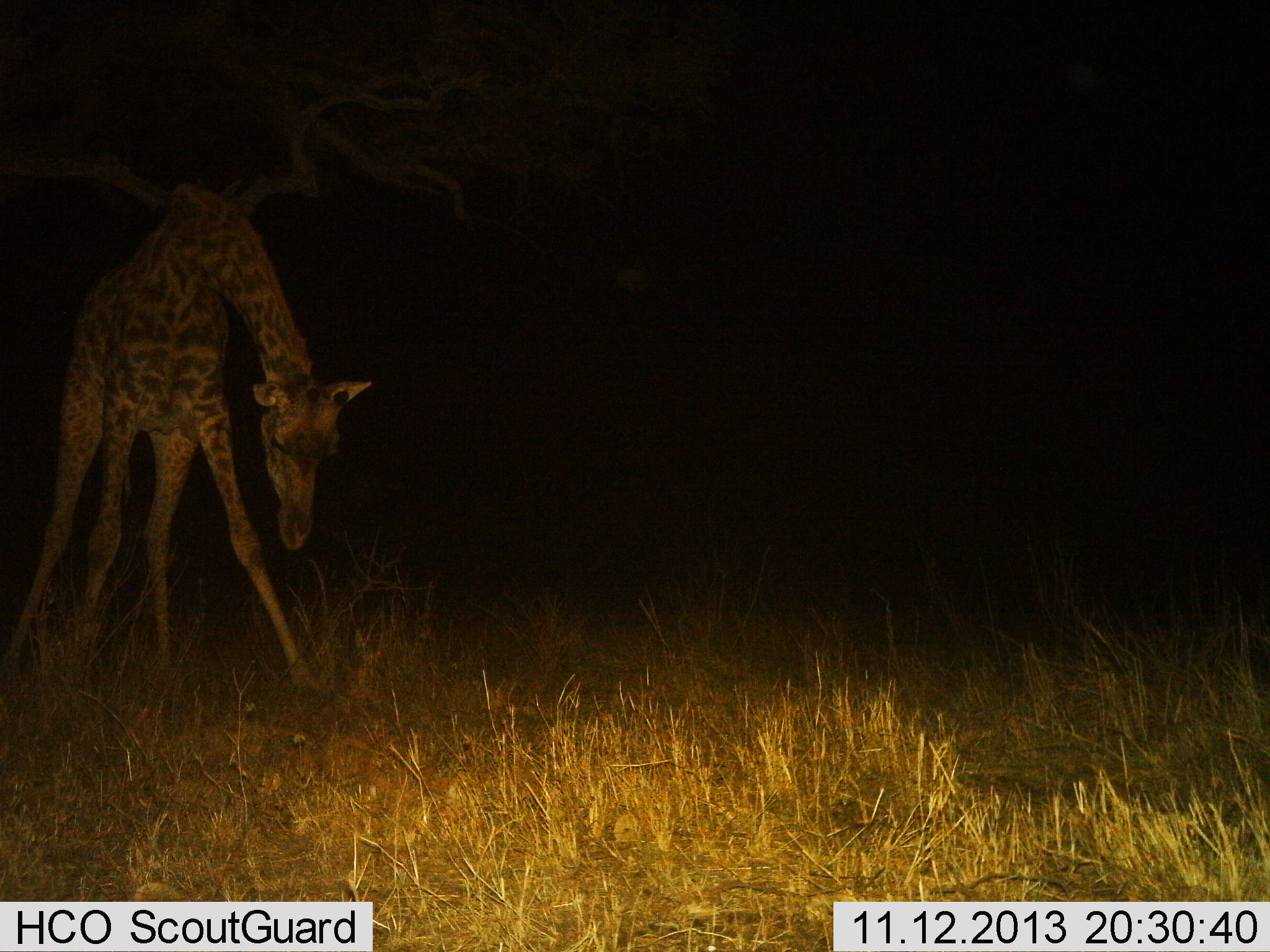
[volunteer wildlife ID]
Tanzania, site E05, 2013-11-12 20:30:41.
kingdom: Animalia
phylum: Chordata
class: Mammalia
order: Artiodactyla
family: Giraffidae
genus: Giraffa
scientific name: Giraffa camelopardalis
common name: giraffe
Giraffe (Giraffa camelopardalis), count 1. Behavior (volunteer vote fractions): standing 71%, resting 18%, moving 5%, interacting 0%. Young present (vote fraction): 5%. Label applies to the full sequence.